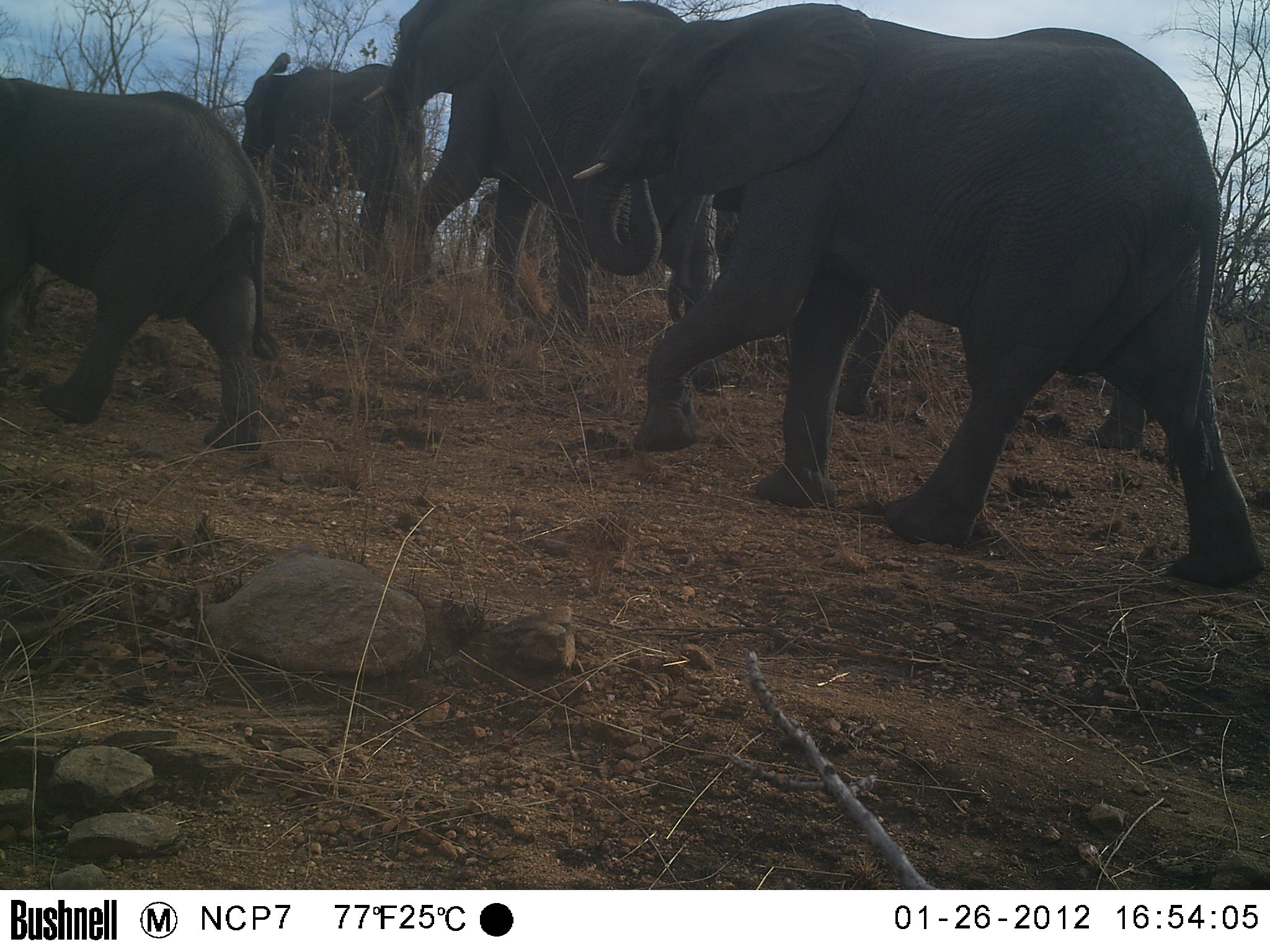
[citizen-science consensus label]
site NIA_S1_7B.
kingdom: Animalia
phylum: Chordata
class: Mammalia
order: Proboscidea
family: Elephantidae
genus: Loxodonta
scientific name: Loxodonta africana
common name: african bush elephant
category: elephant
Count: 6.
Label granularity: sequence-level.